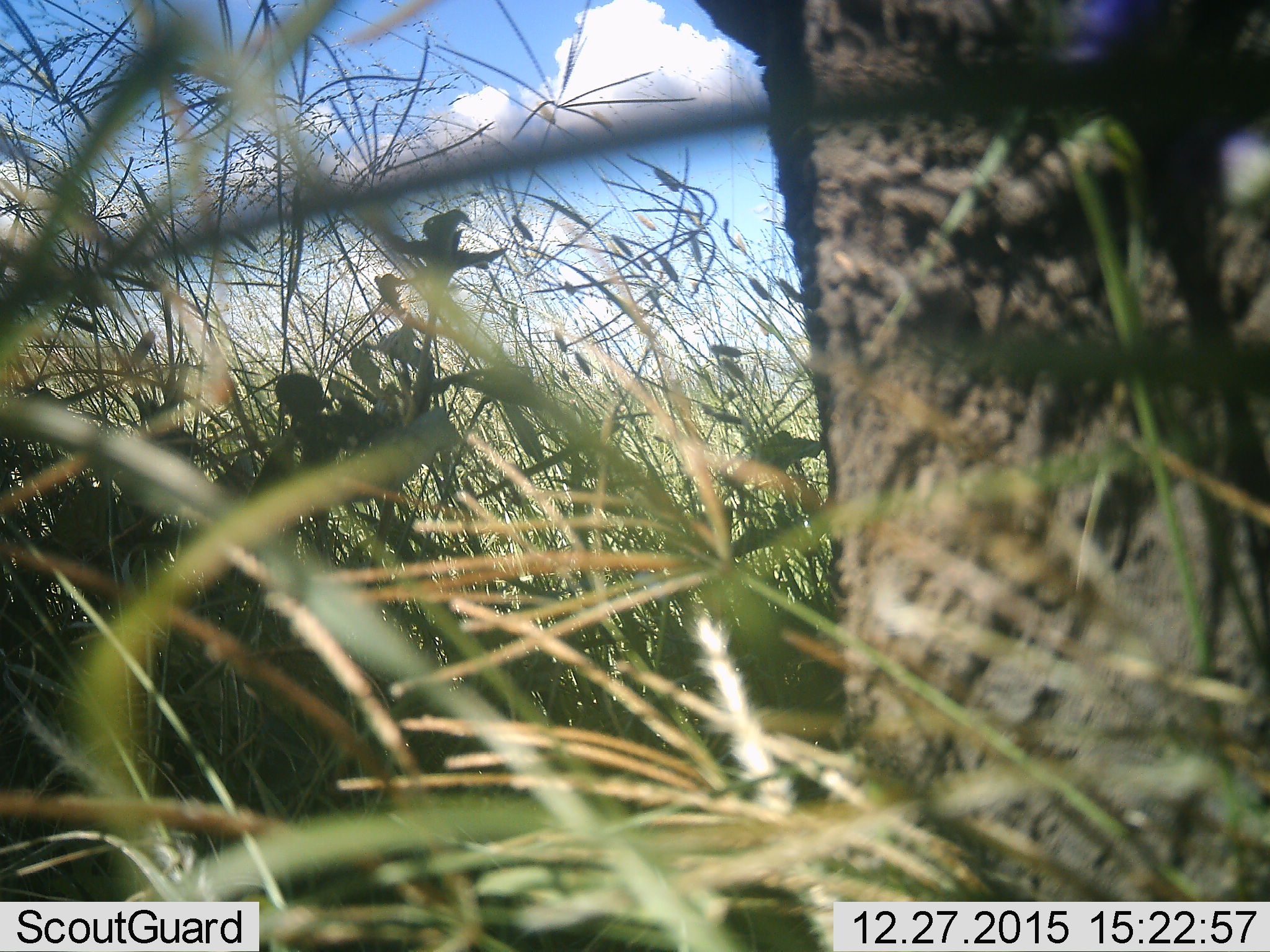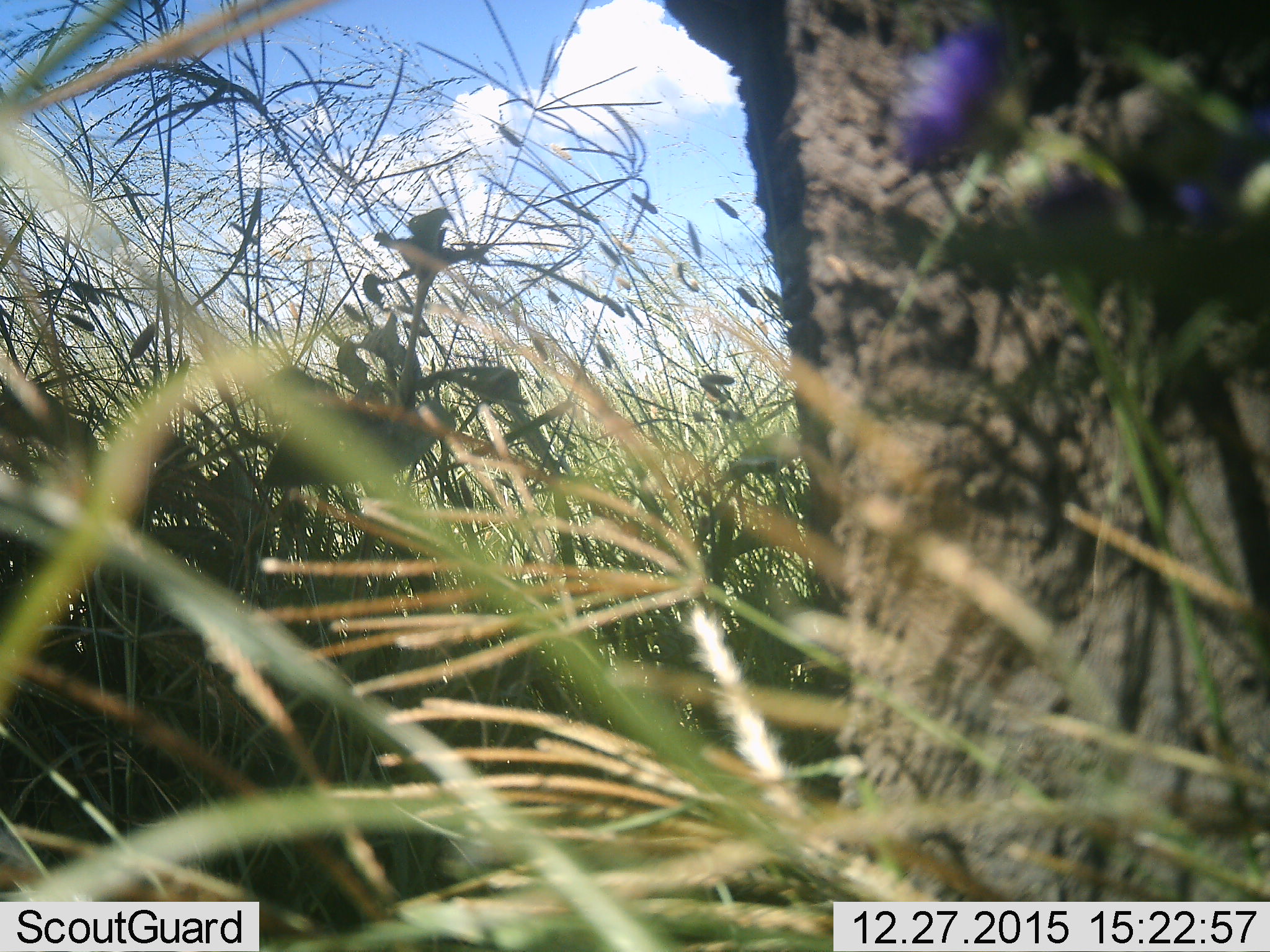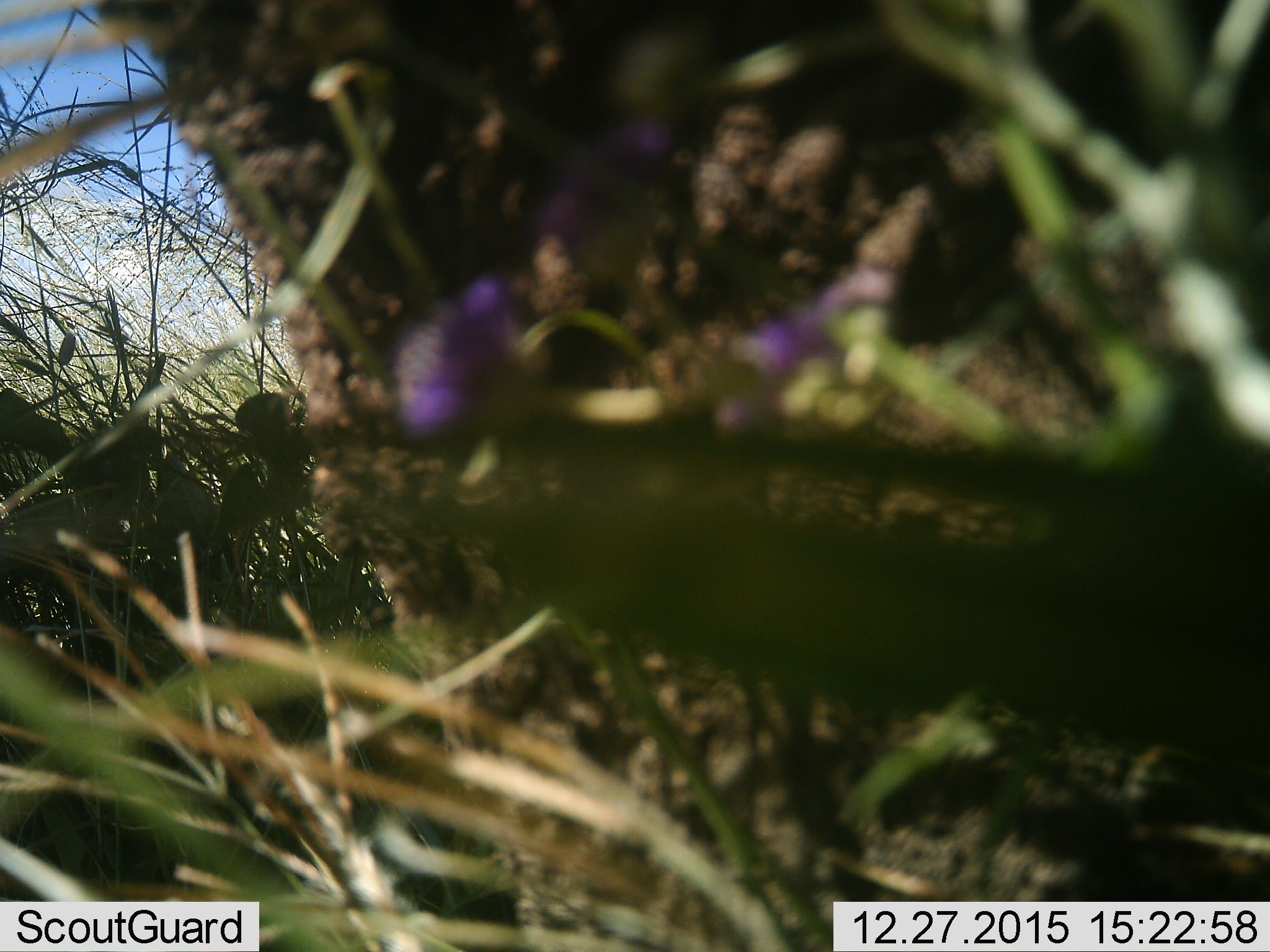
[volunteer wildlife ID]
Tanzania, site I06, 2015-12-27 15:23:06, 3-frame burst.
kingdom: Animalia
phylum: Chordata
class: Mammalia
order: Proboscidea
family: Elephantidae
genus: Loxodonta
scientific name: Loxodonta africana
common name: african bush elephant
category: elephant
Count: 1.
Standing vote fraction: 0%.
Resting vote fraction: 0%.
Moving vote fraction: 100%.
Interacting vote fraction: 0%.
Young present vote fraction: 0%.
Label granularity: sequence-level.